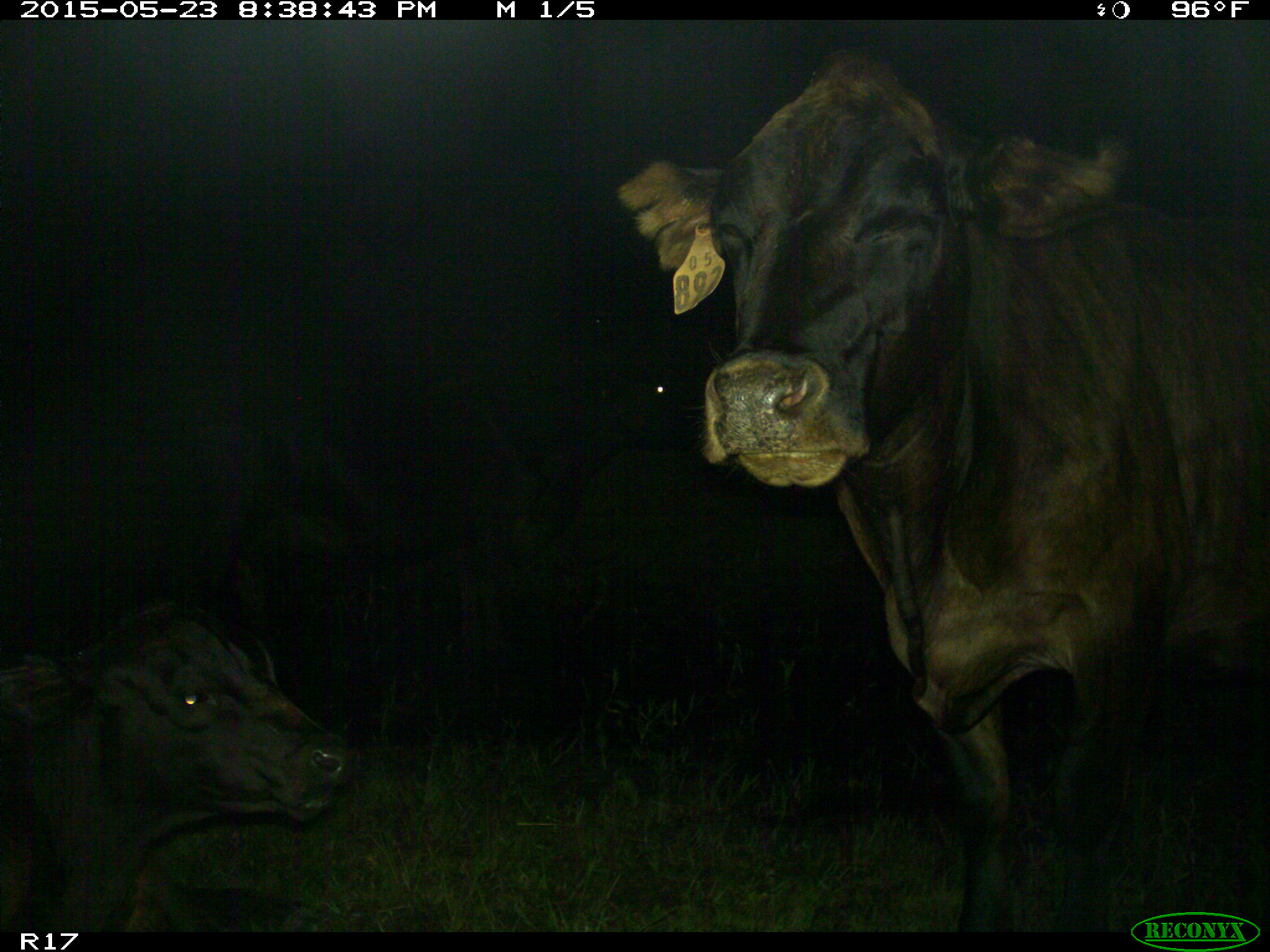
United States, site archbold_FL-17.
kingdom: Animalia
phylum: Chordata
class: Mammalia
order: Artiodactyla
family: Bovidae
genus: Bos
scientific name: Bos taurus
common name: domestic cow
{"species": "Bos taurus (domestic cow)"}